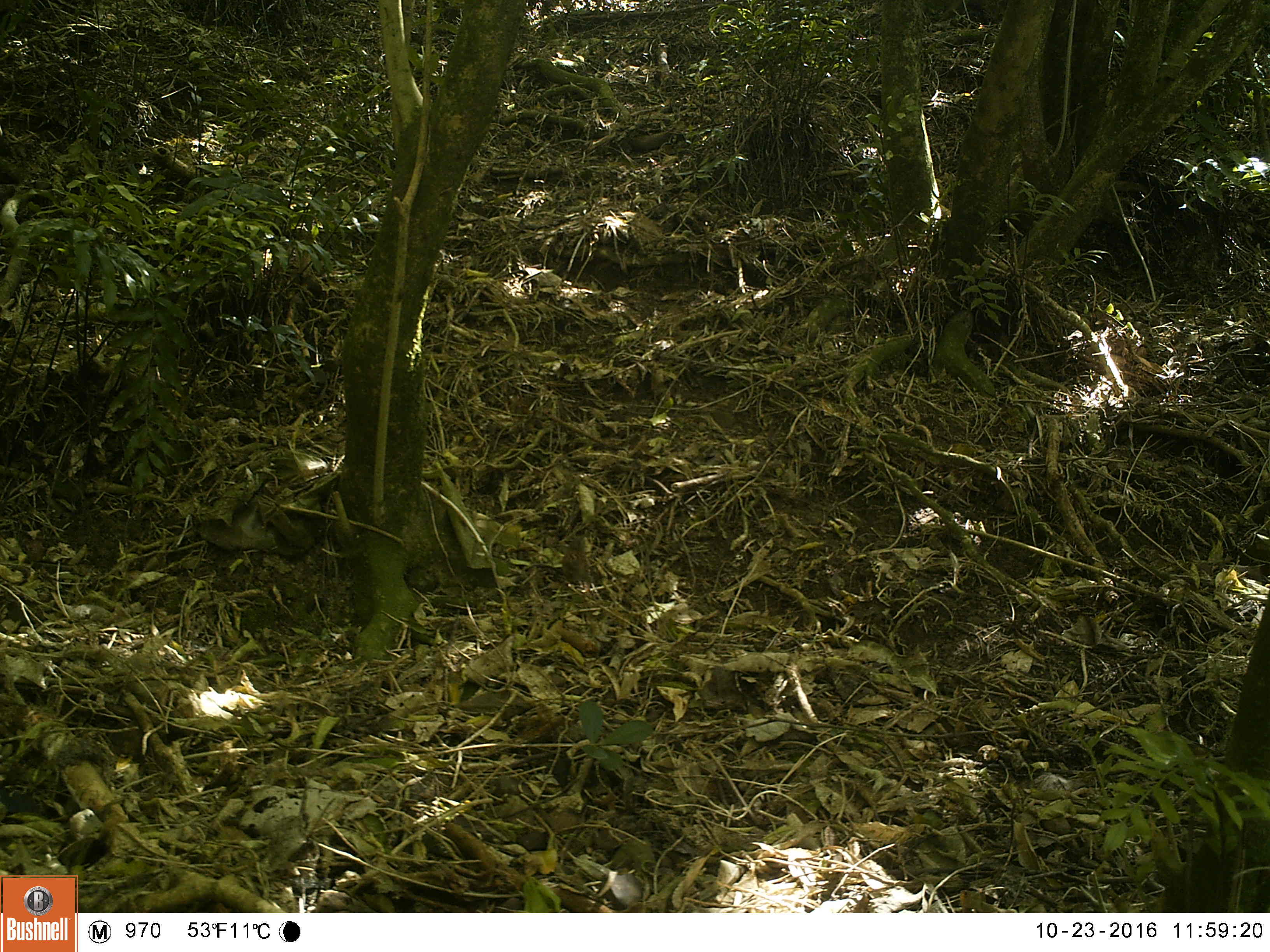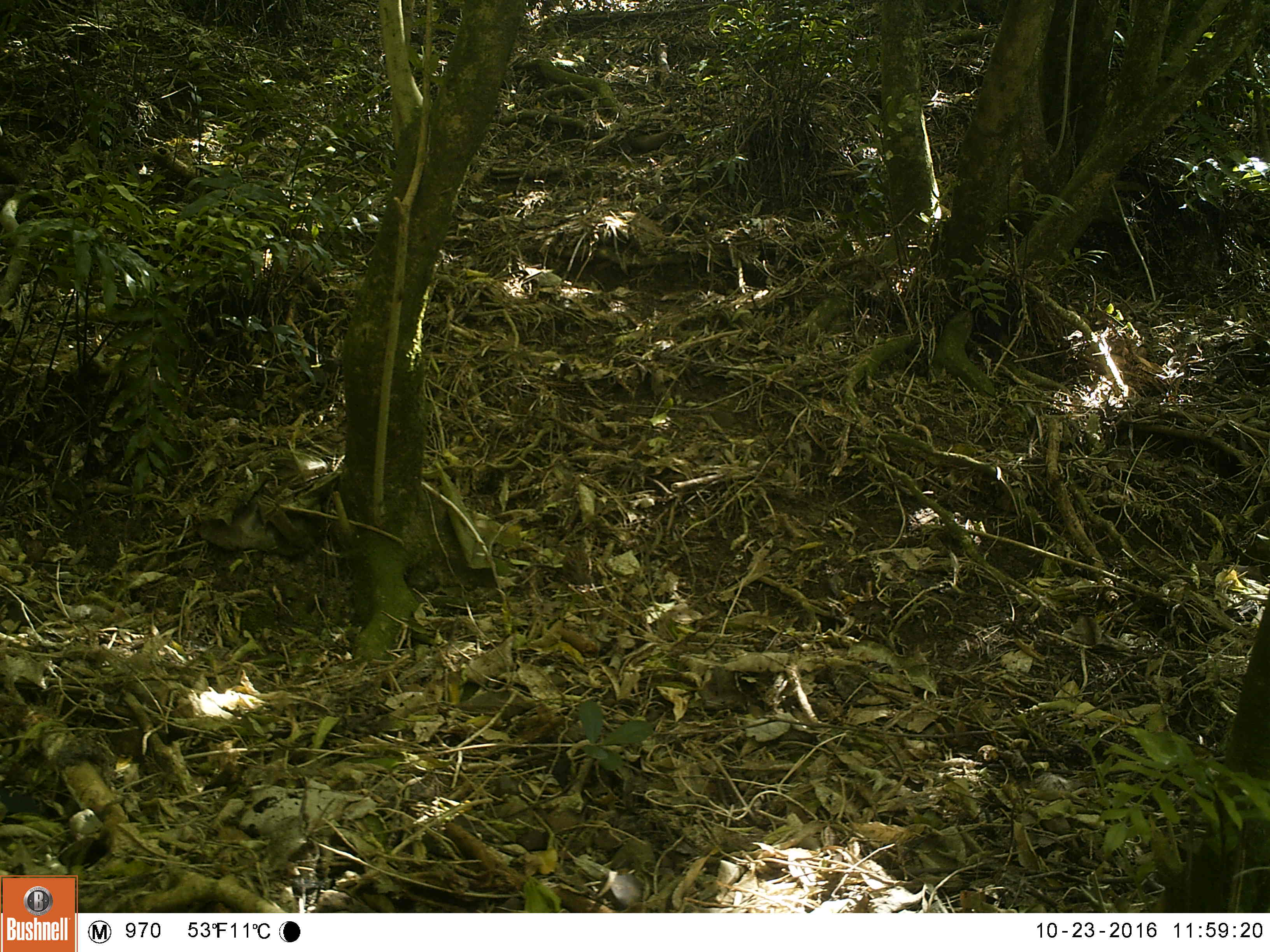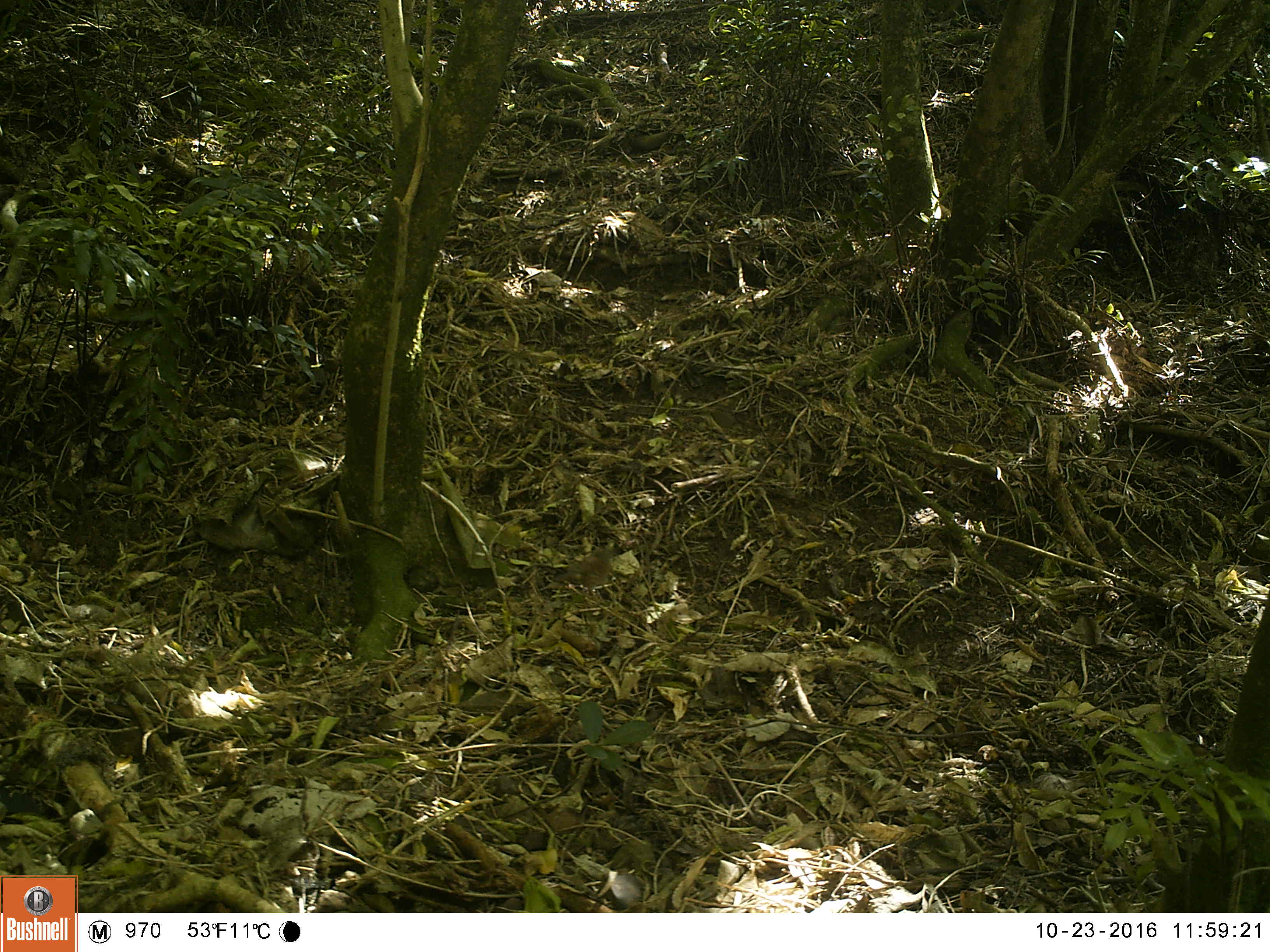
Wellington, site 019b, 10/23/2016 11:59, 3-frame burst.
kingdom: Animalia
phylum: Chordata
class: Aves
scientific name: Aves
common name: bird